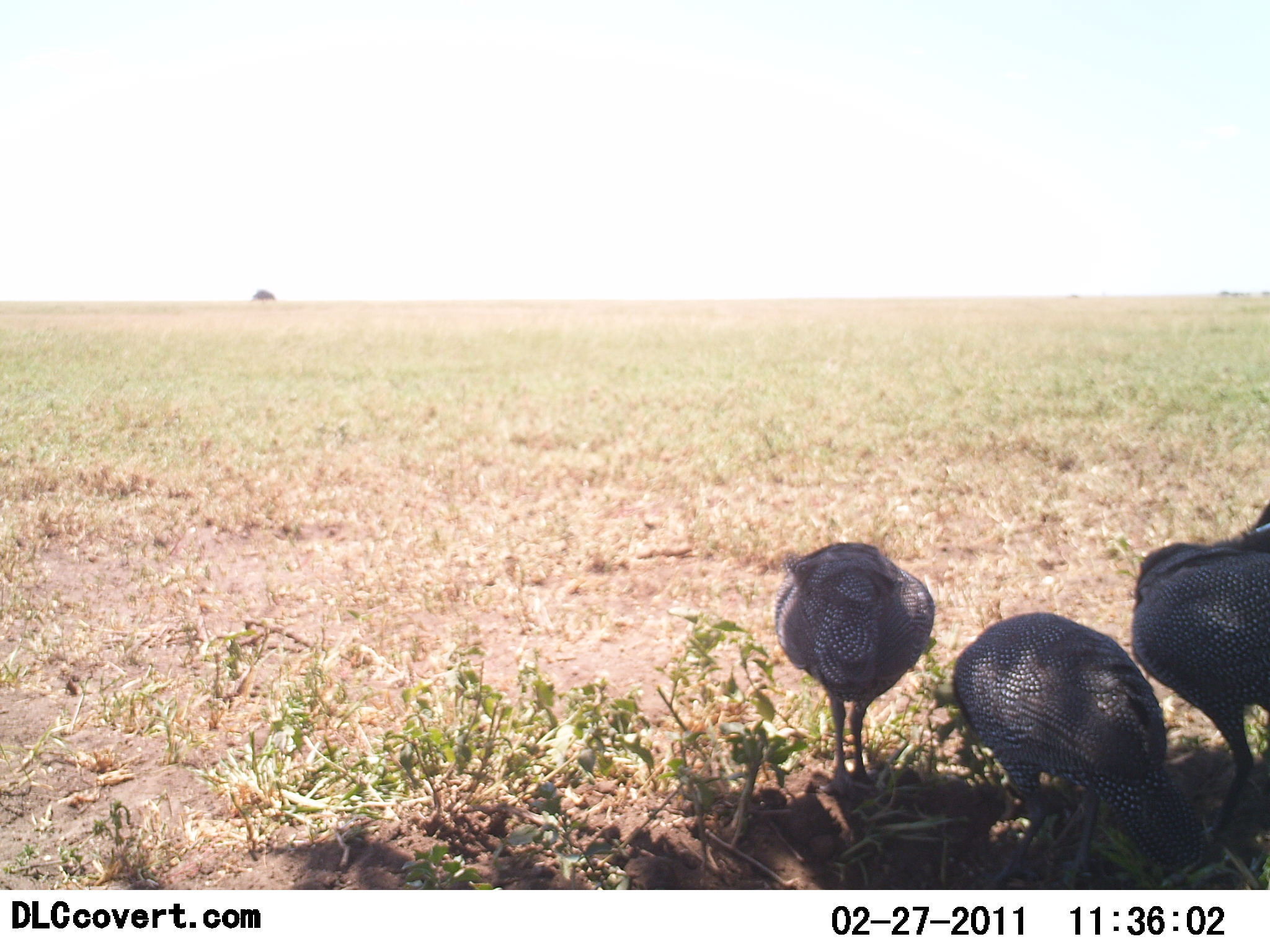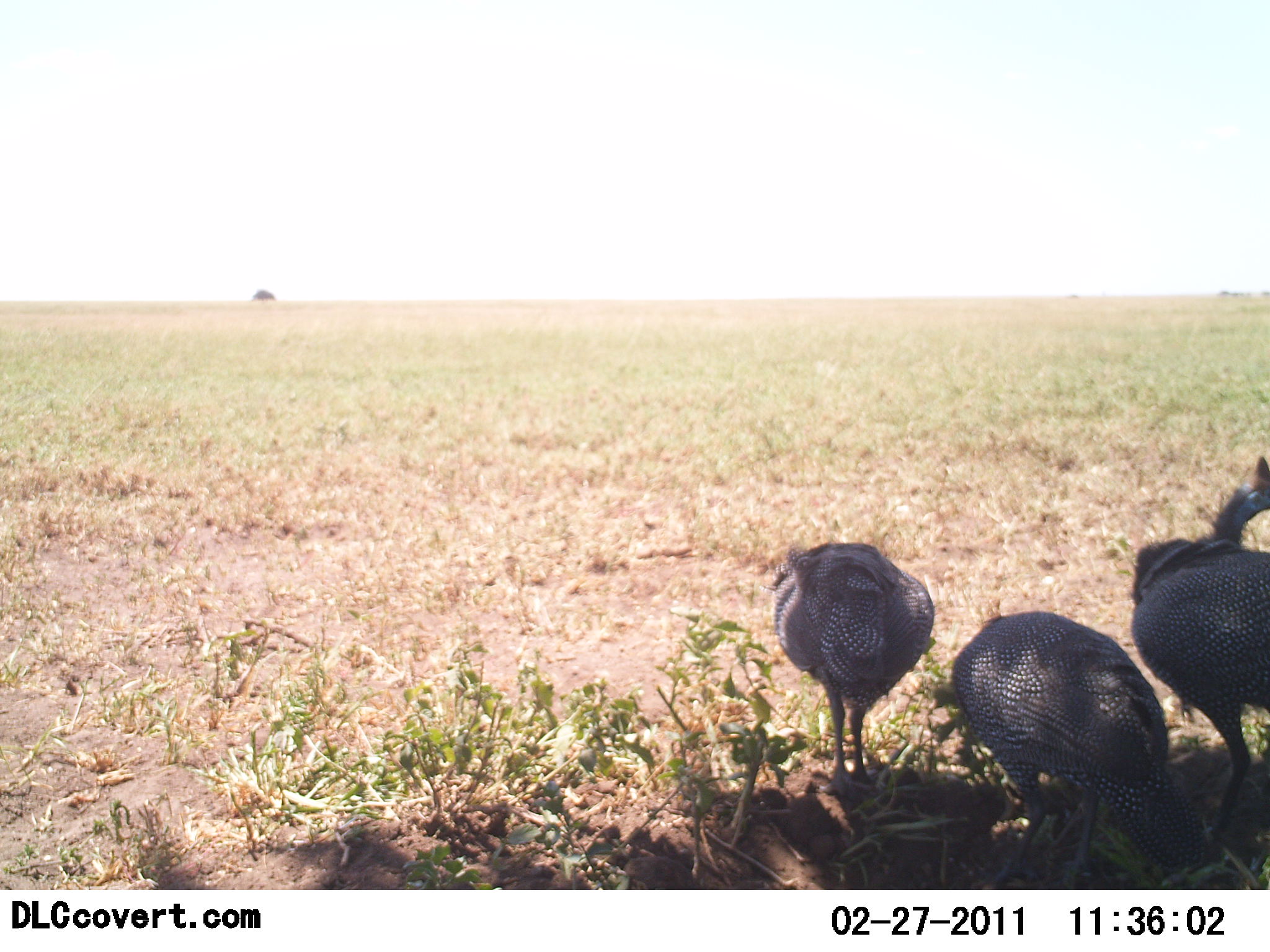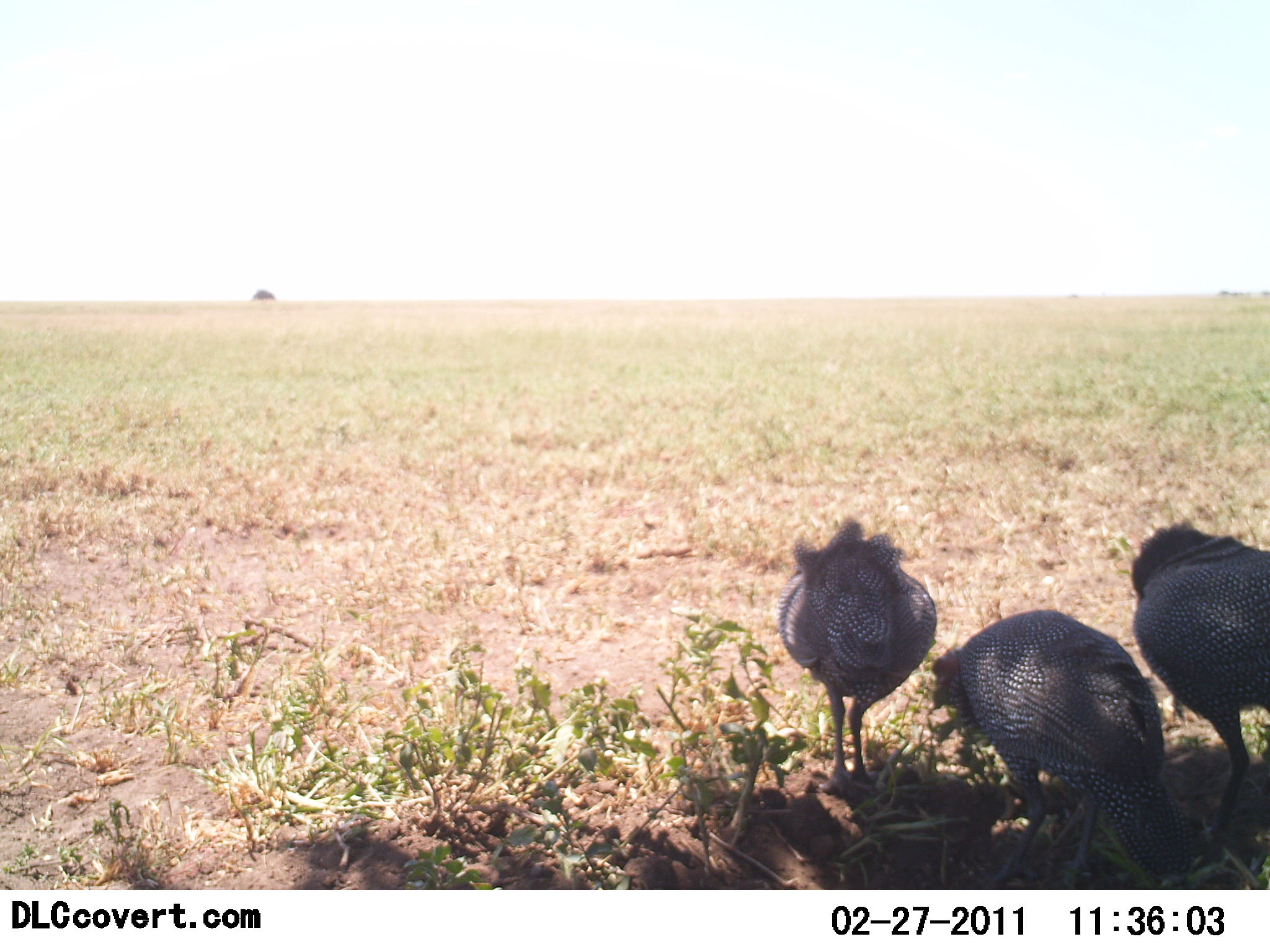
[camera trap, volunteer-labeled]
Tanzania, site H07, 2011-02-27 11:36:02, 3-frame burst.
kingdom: Animalia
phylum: Chordata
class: Aves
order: Galliformes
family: Numididae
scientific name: Numididae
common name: guinea fowl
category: guineafowl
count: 3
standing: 46%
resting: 8%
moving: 0%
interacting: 0%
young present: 0%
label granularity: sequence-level